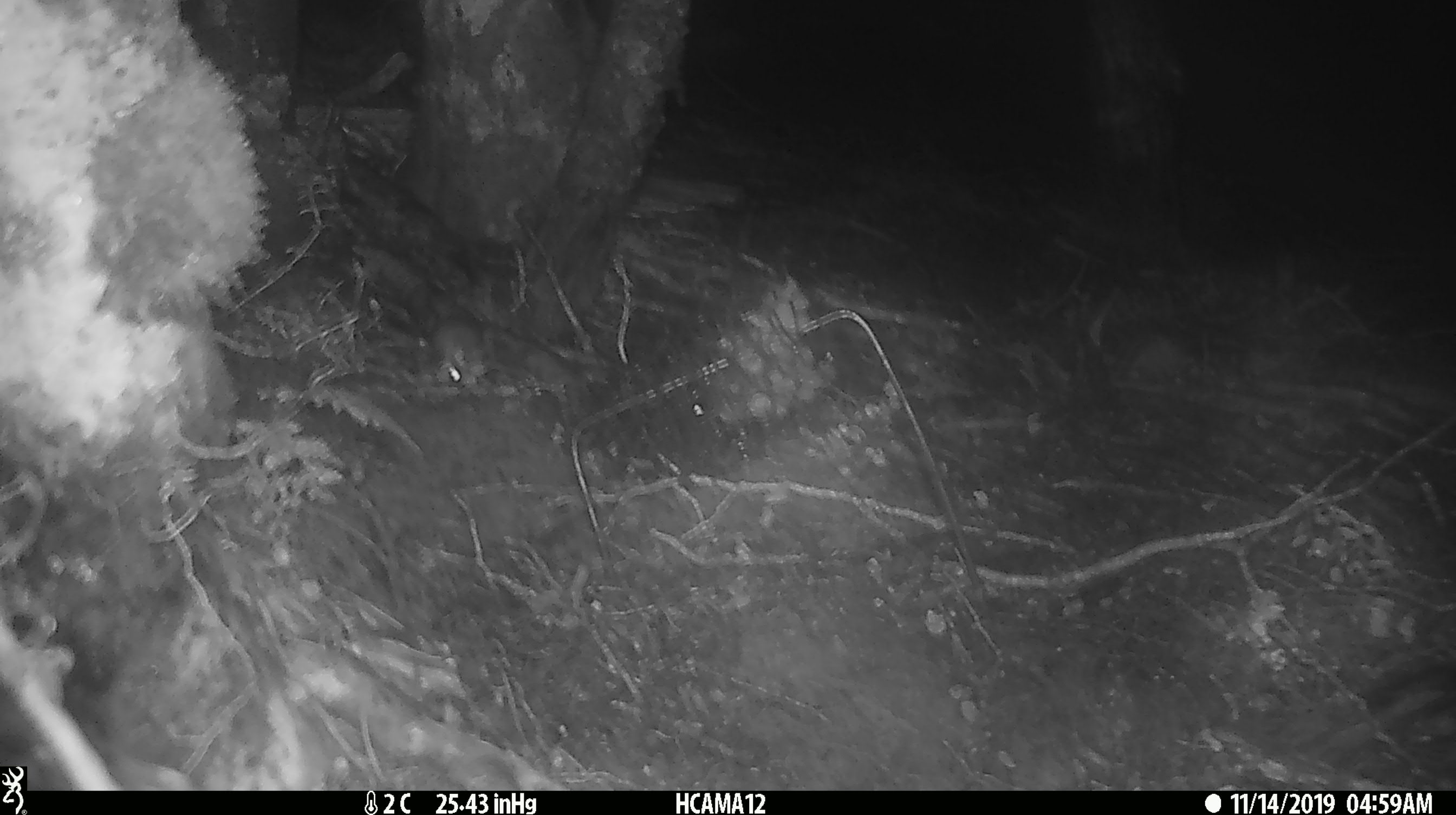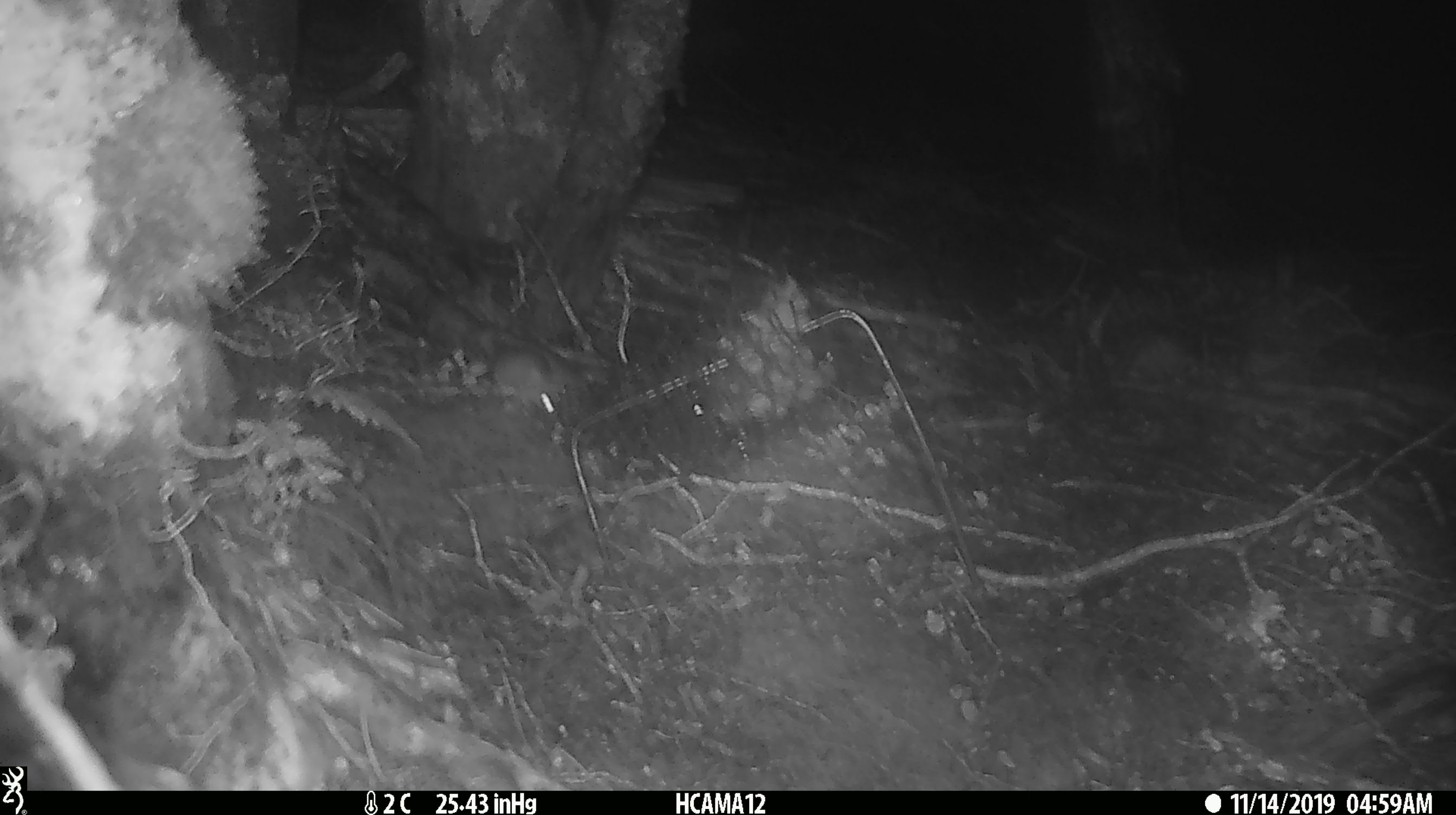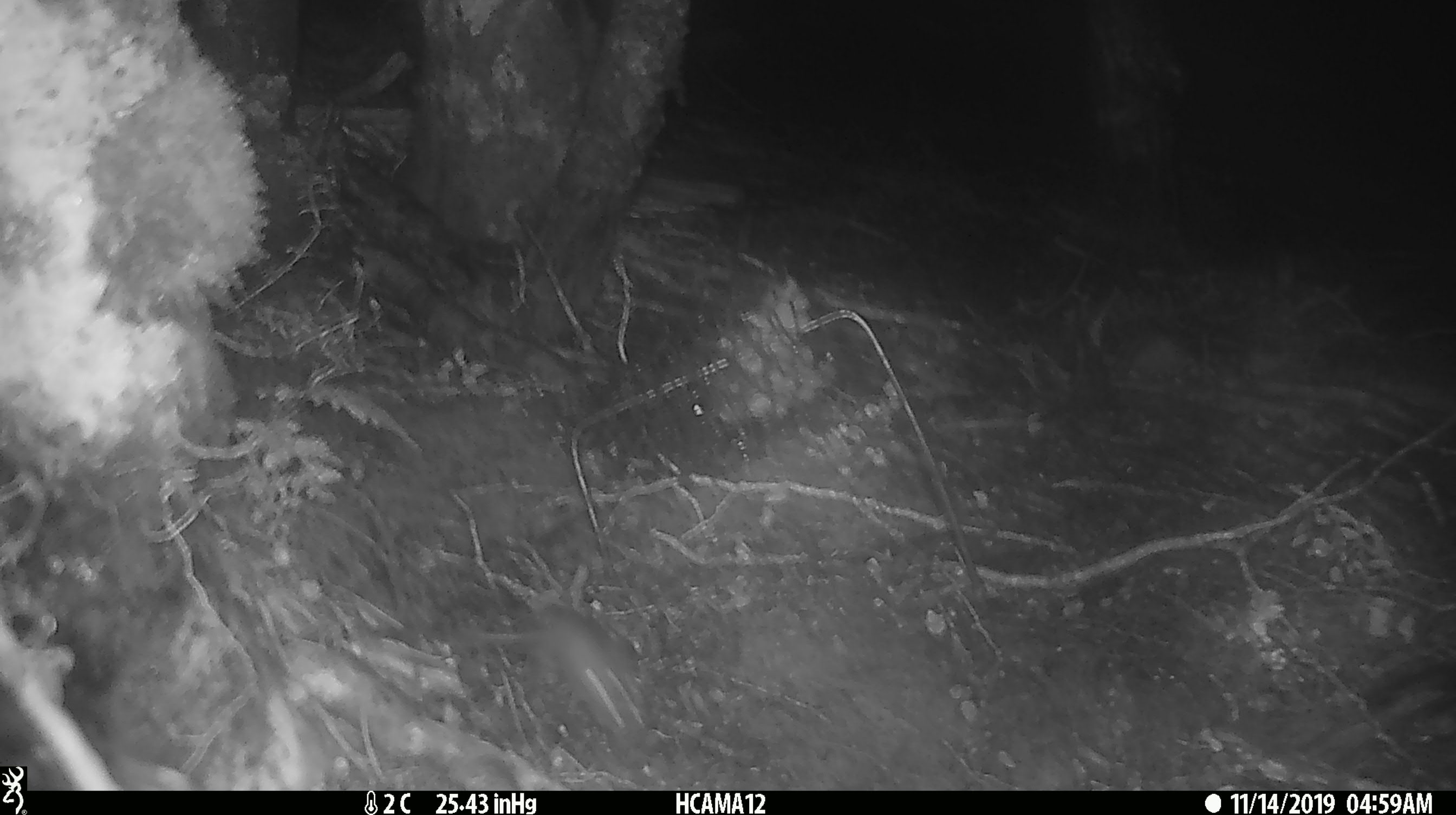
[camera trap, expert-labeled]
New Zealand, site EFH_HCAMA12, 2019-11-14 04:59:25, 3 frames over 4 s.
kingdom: Animalia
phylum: Chordata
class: Mammalia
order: Rodentia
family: Muridae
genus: Mus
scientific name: Mus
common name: mouse